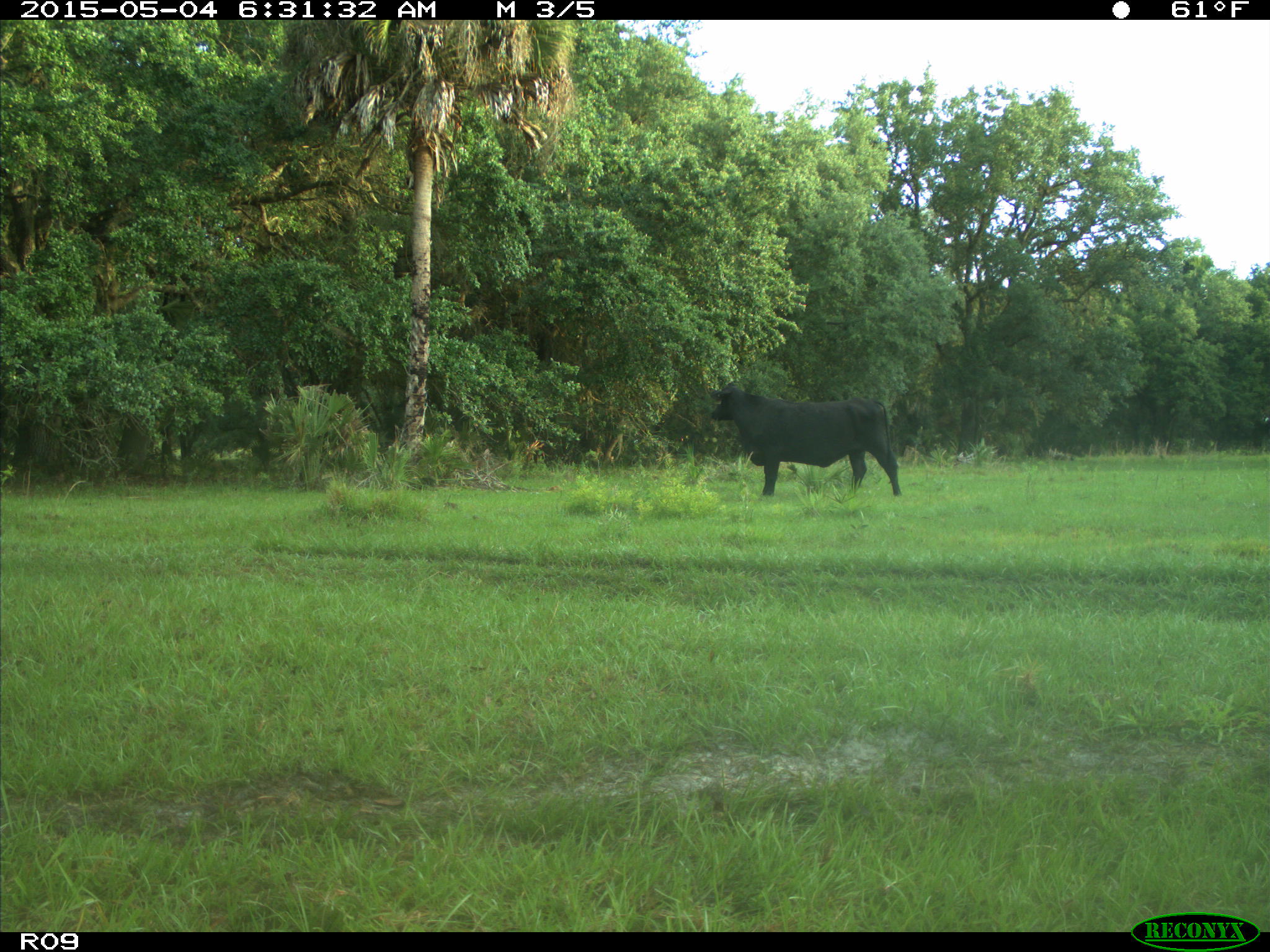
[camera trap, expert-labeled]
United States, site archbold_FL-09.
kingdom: Animalia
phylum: Chordata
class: Mammalia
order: Artiodactyla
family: Bovidae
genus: Bos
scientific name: Bos taurus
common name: domestic cow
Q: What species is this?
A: Bos taurus (domestic cow).